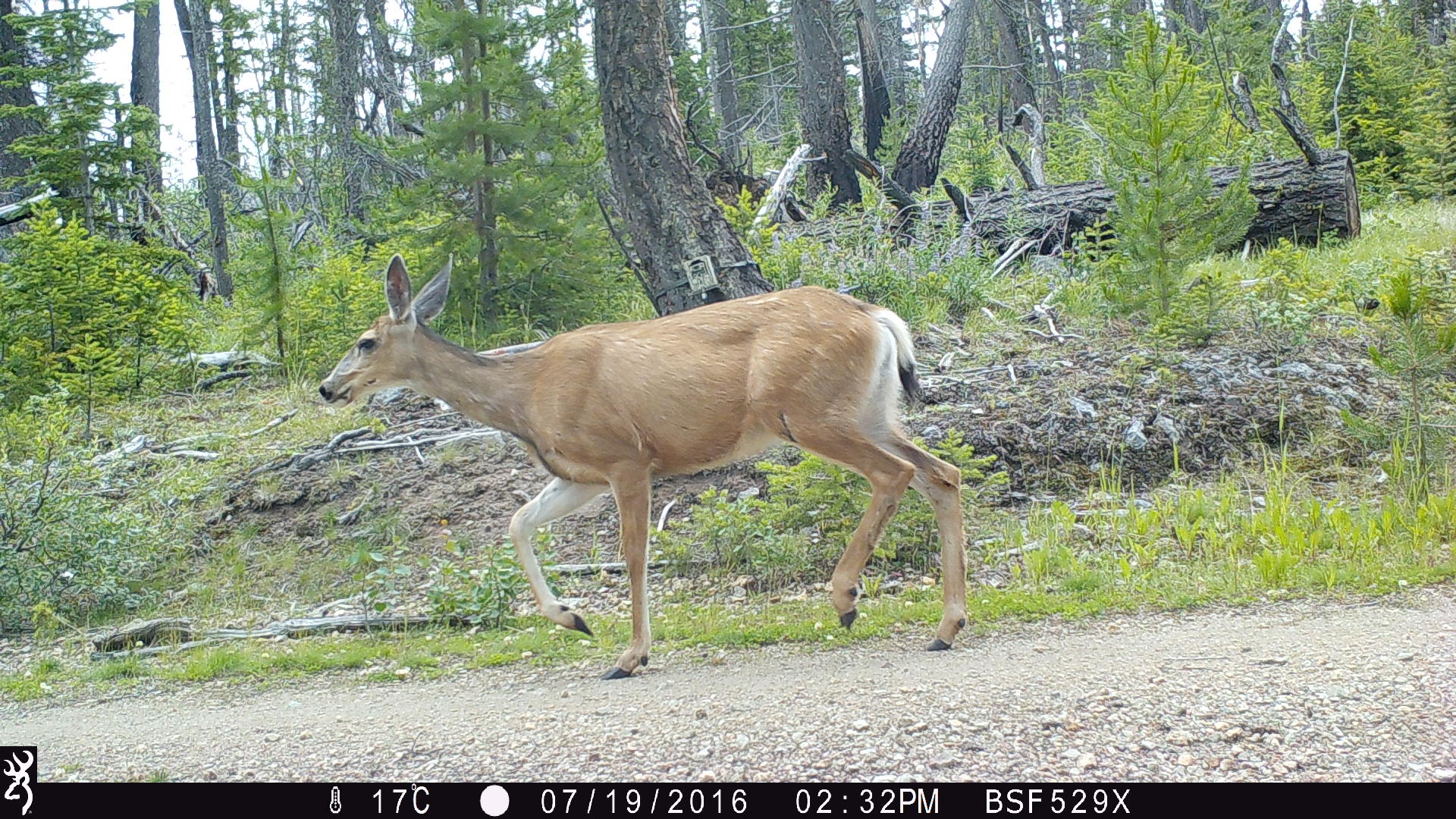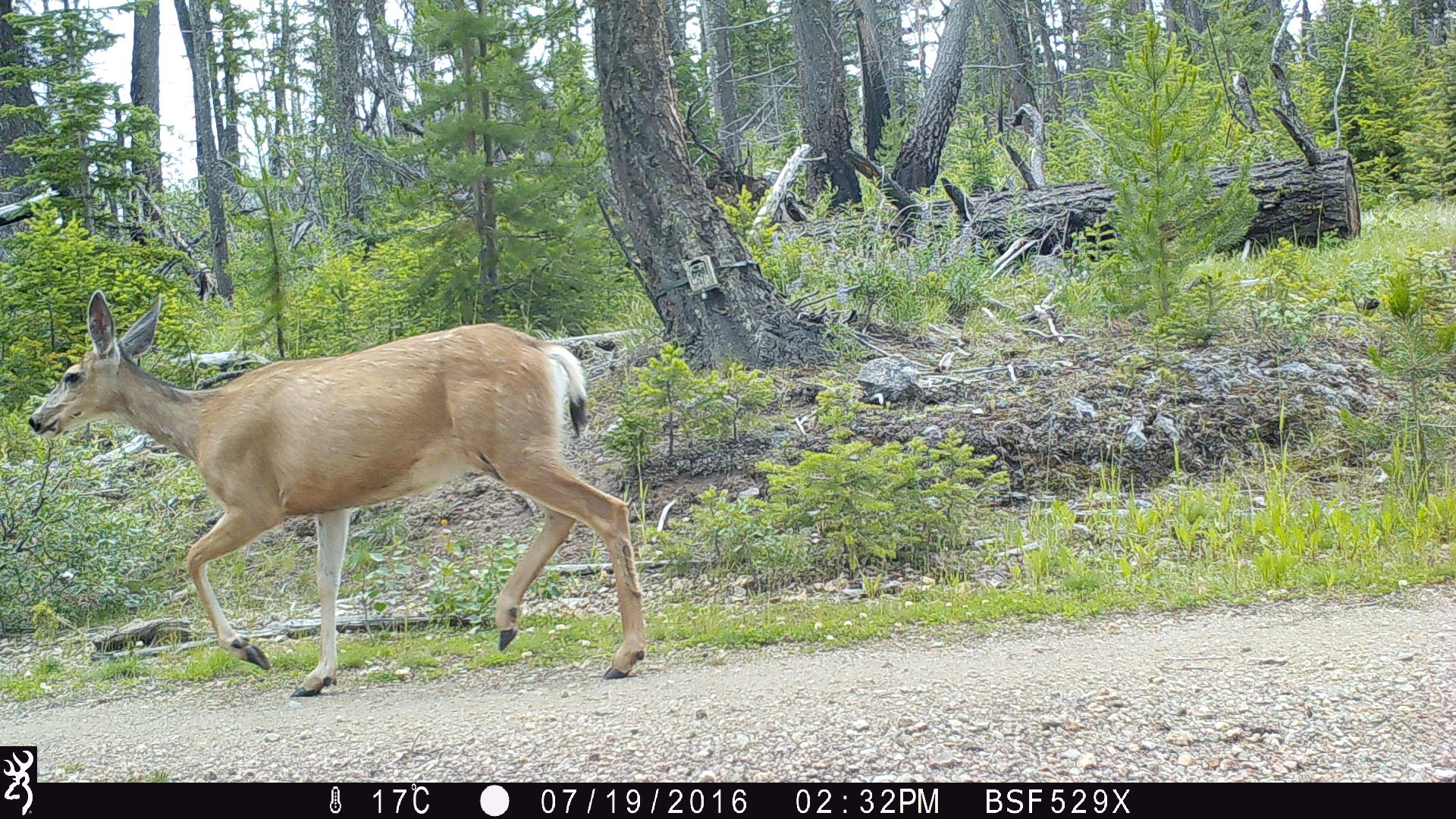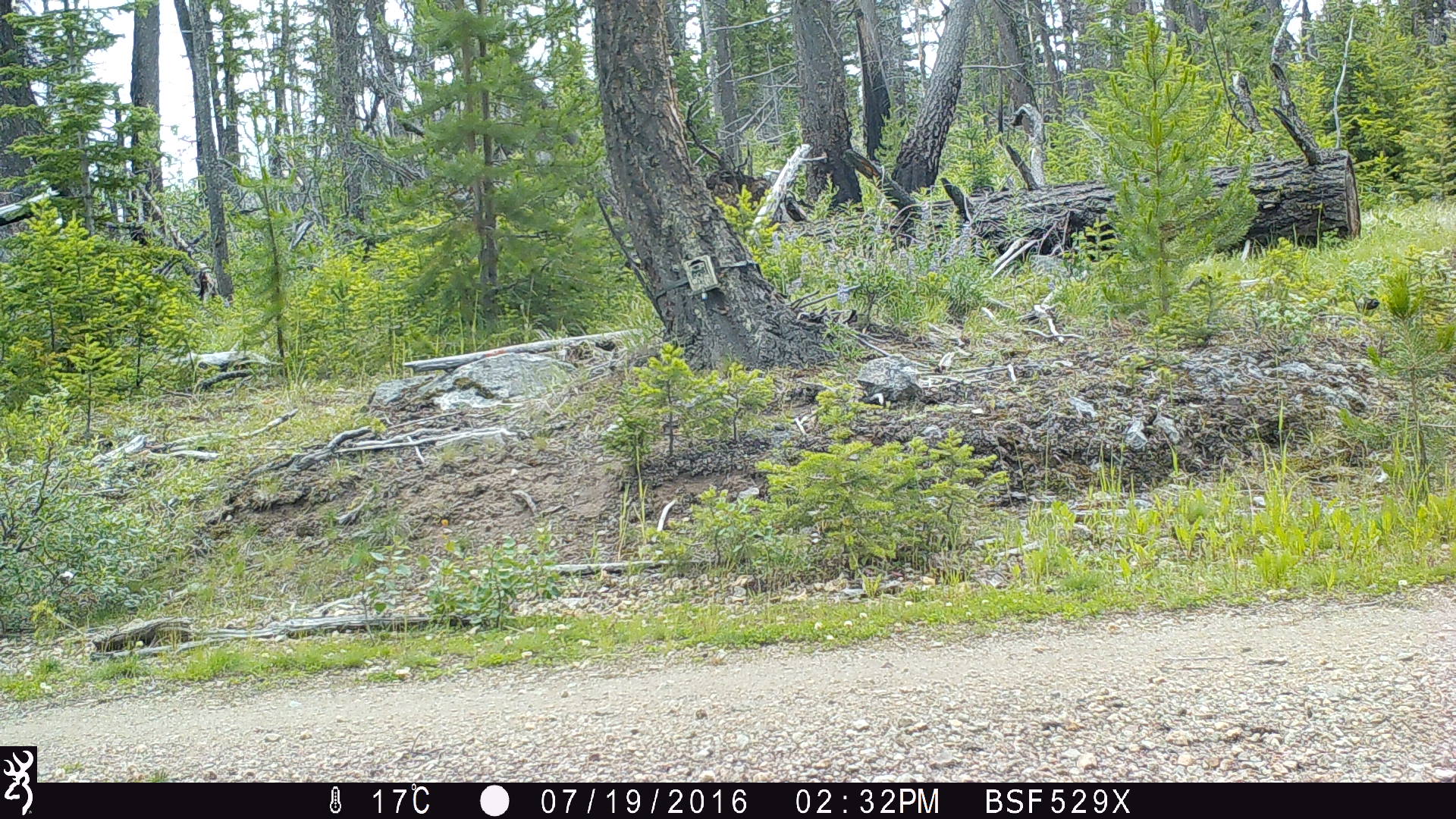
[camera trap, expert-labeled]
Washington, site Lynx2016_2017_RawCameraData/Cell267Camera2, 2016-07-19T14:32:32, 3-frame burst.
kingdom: Animalia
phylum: Chordata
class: Mammalia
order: Artiodactyla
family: Cervidae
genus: Odocoileus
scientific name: Odocoileus hemionus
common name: mule deer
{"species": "Odocoileus hemionus (mule deer)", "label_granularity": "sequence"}